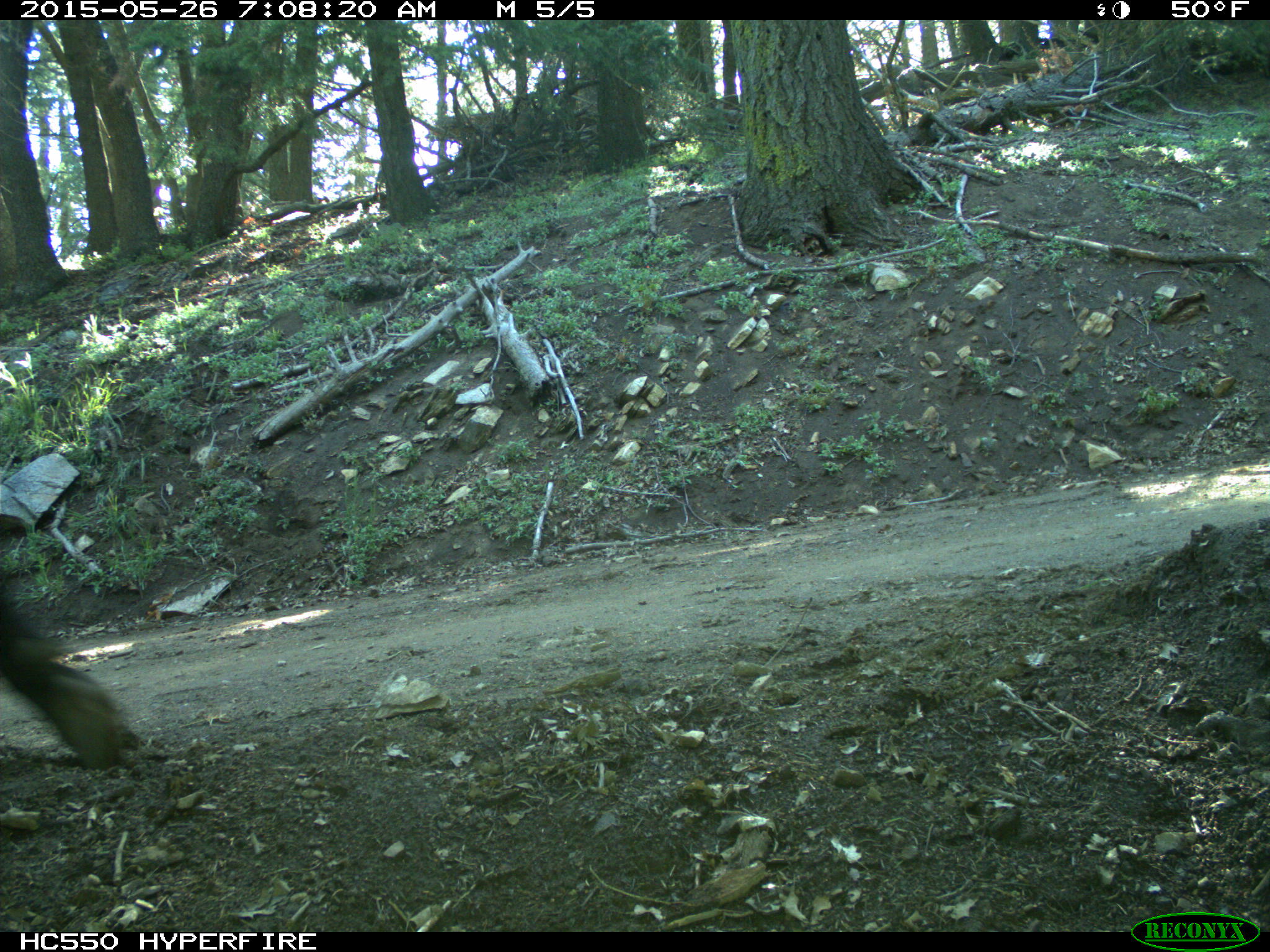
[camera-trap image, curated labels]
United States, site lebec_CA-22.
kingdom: Animalia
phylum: Chordata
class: Mammalia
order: Artiodactyla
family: Bovidae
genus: Bos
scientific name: Bos taurus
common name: domestic cow